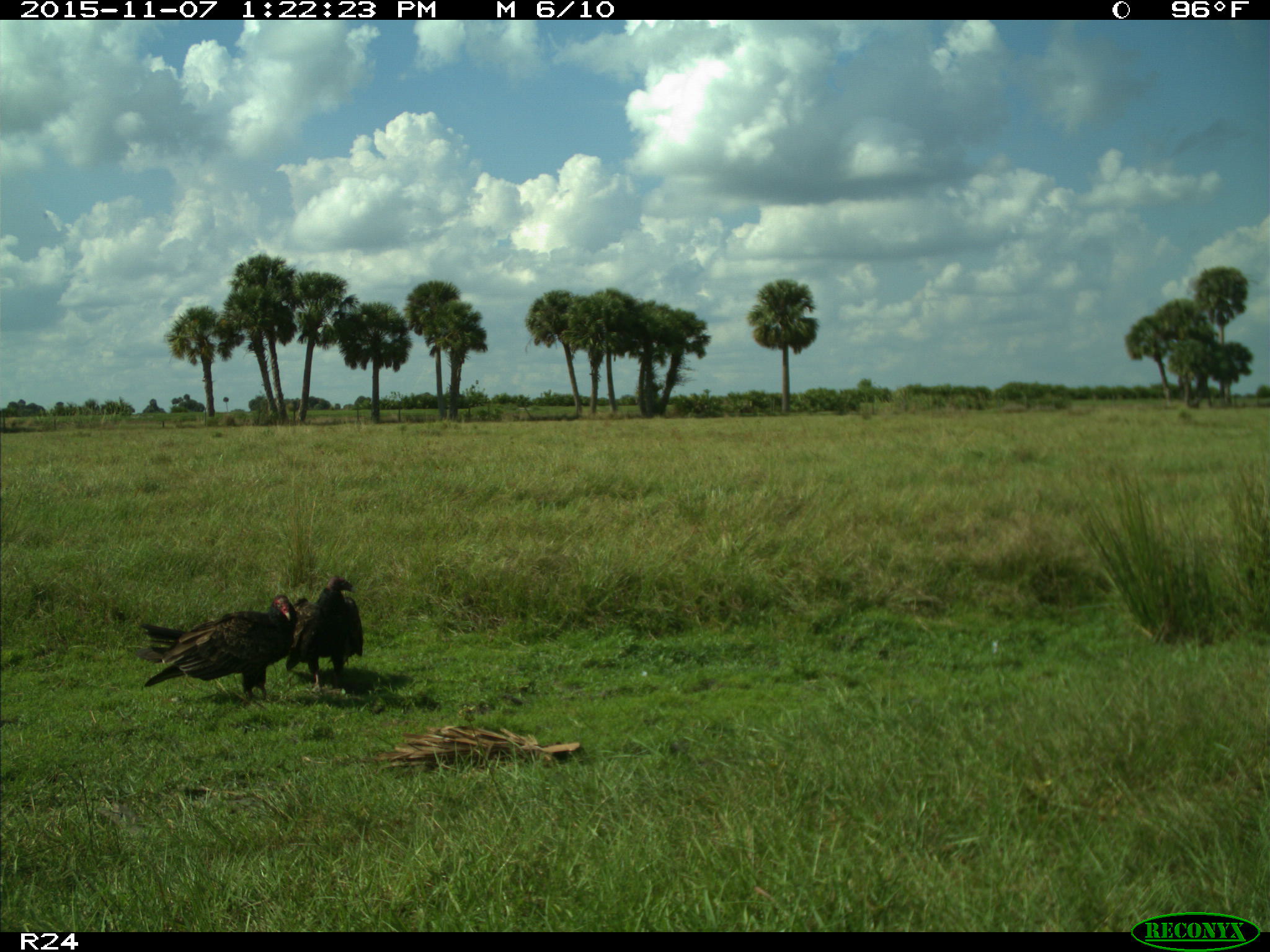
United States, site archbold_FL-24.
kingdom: Animalia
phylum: Chordata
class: Aves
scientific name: Aves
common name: birds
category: unidentified bird